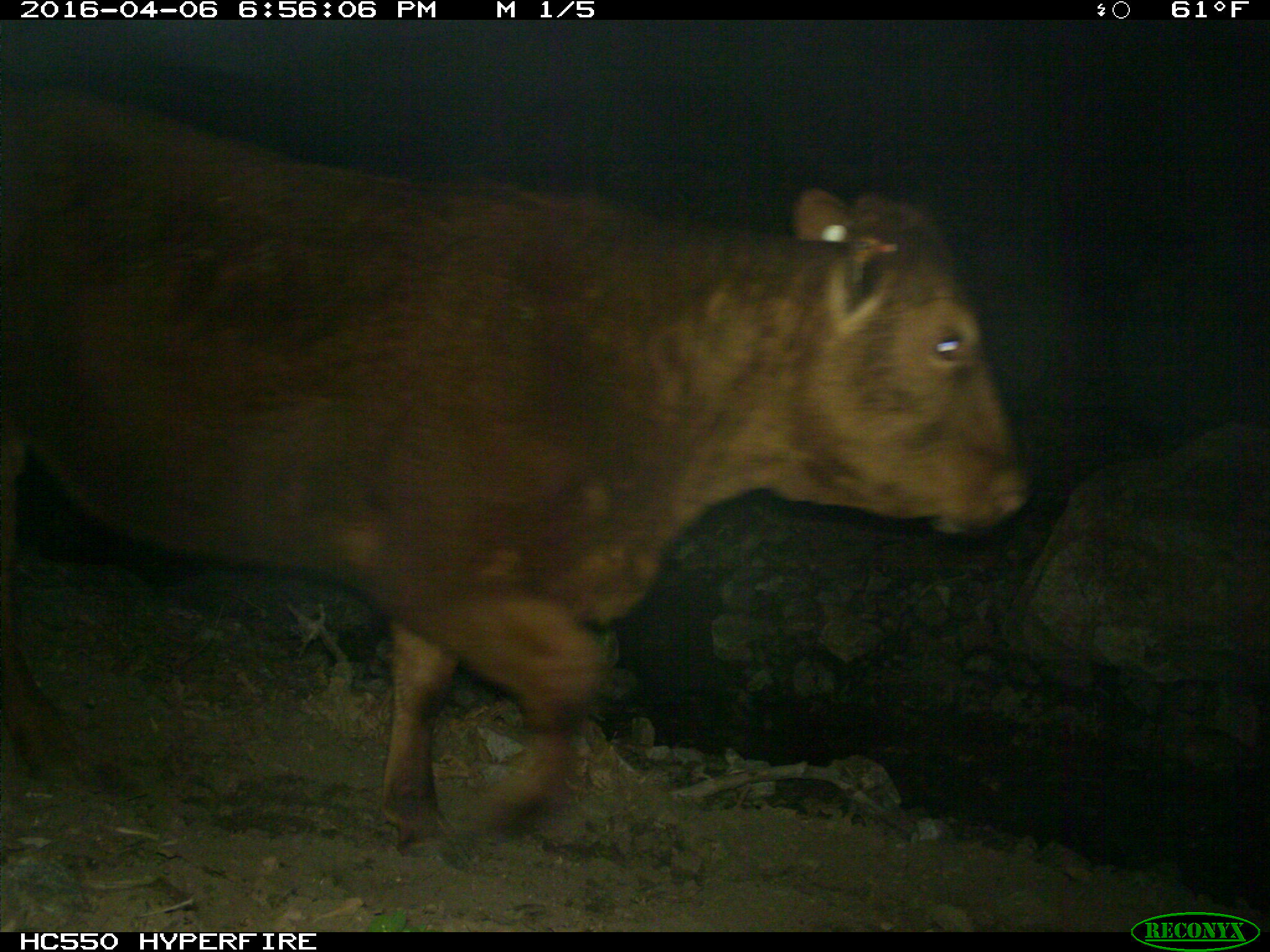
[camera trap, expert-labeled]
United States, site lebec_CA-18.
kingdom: Animalia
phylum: Chordata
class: Mammalia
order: Artiodactyla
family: Bovidae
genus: Bos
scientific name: Bos taurus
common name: domestic cow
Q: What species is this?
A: Bos taurus (domestic cow).